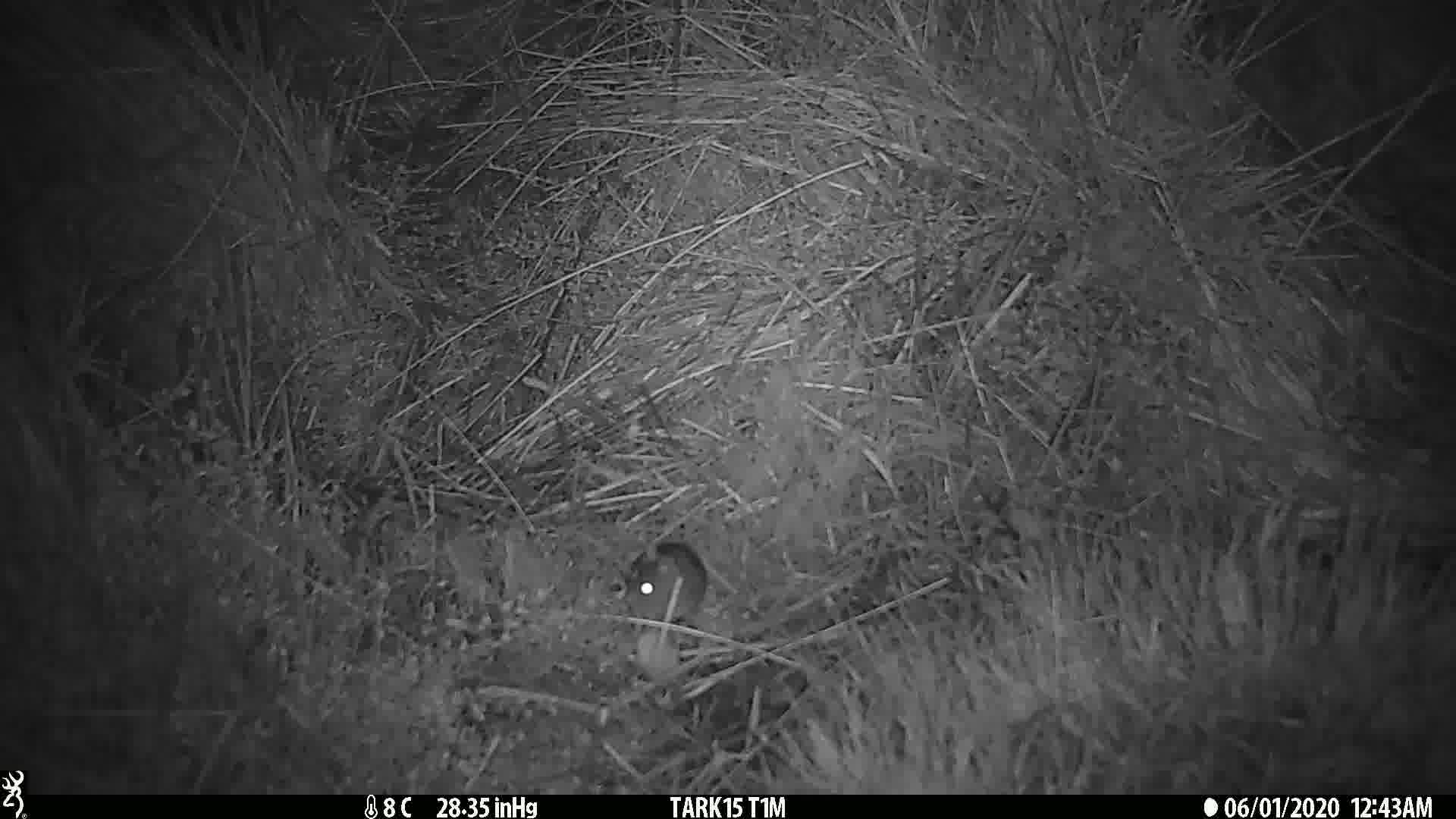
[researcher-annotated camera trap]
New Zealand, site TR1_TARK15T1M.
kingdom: Animalia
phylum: Chordata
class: Mammalia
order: Rodentia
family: Muridae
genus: Mus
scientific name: Mus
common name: mouse